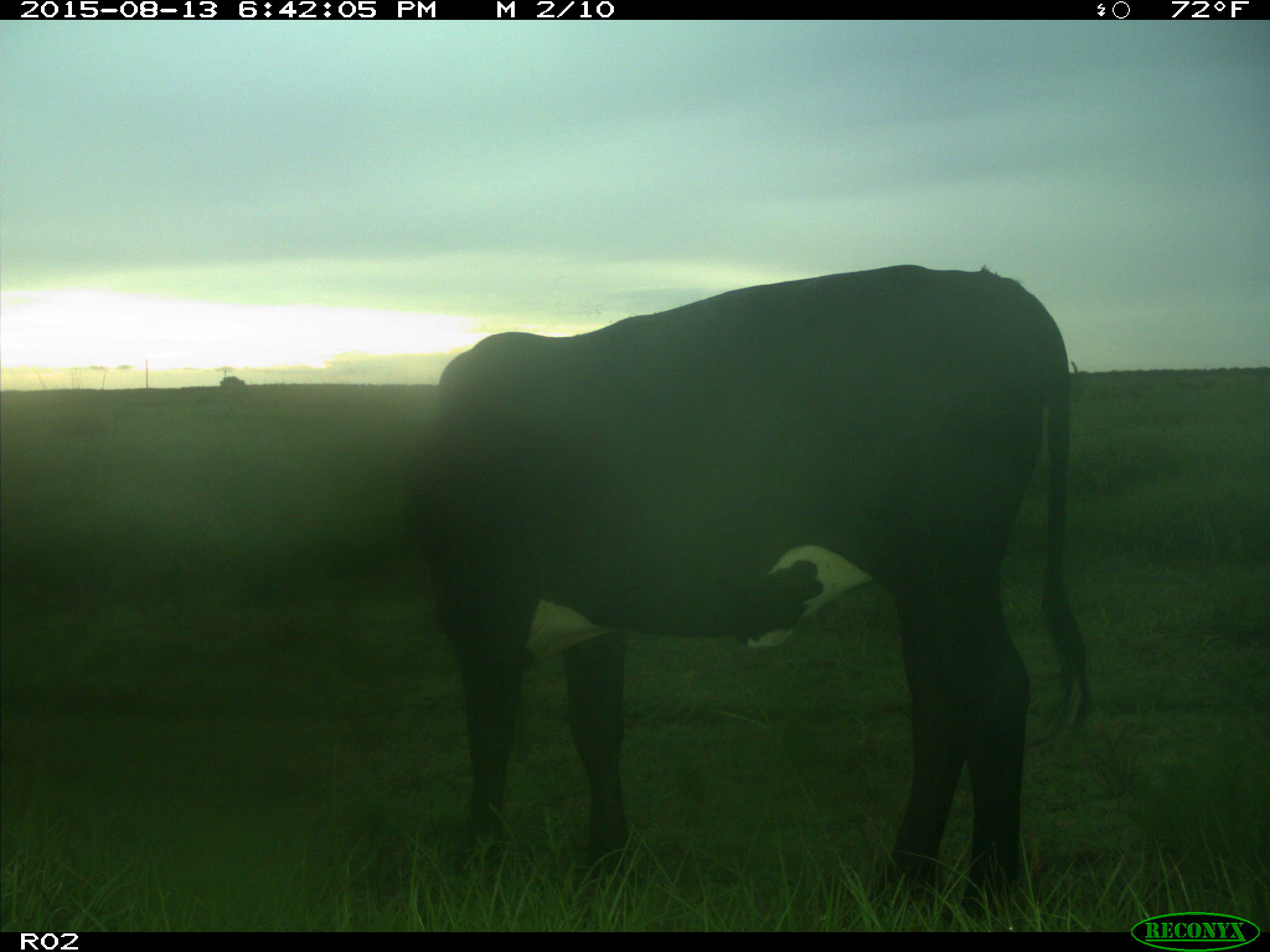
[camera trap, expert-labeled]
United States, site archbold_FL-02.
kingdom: Animalia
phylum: Chordata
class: Mammalia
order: Artiodactyla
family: Bovidae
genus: Bos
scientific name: Bos taurus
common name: domestic cow